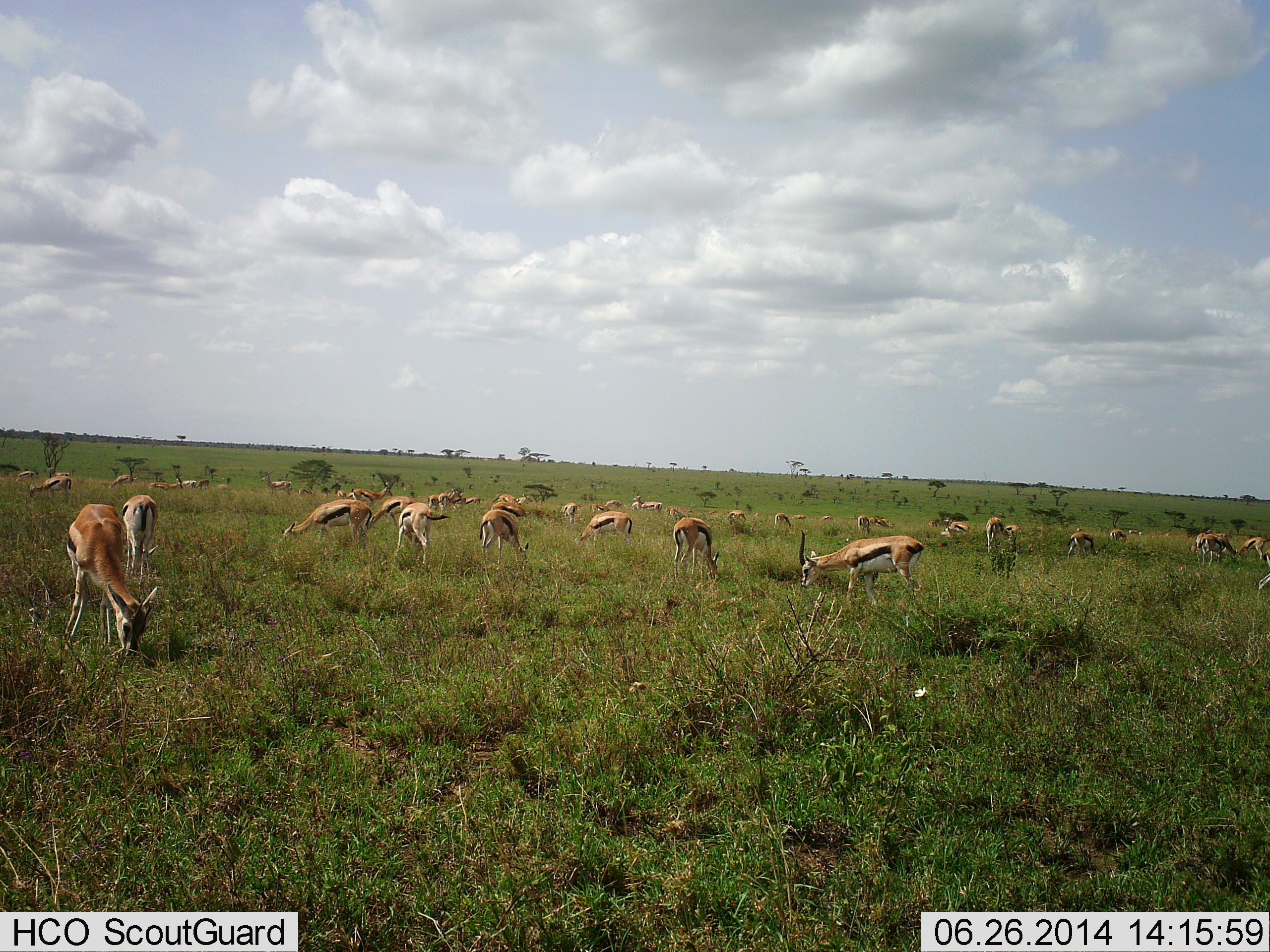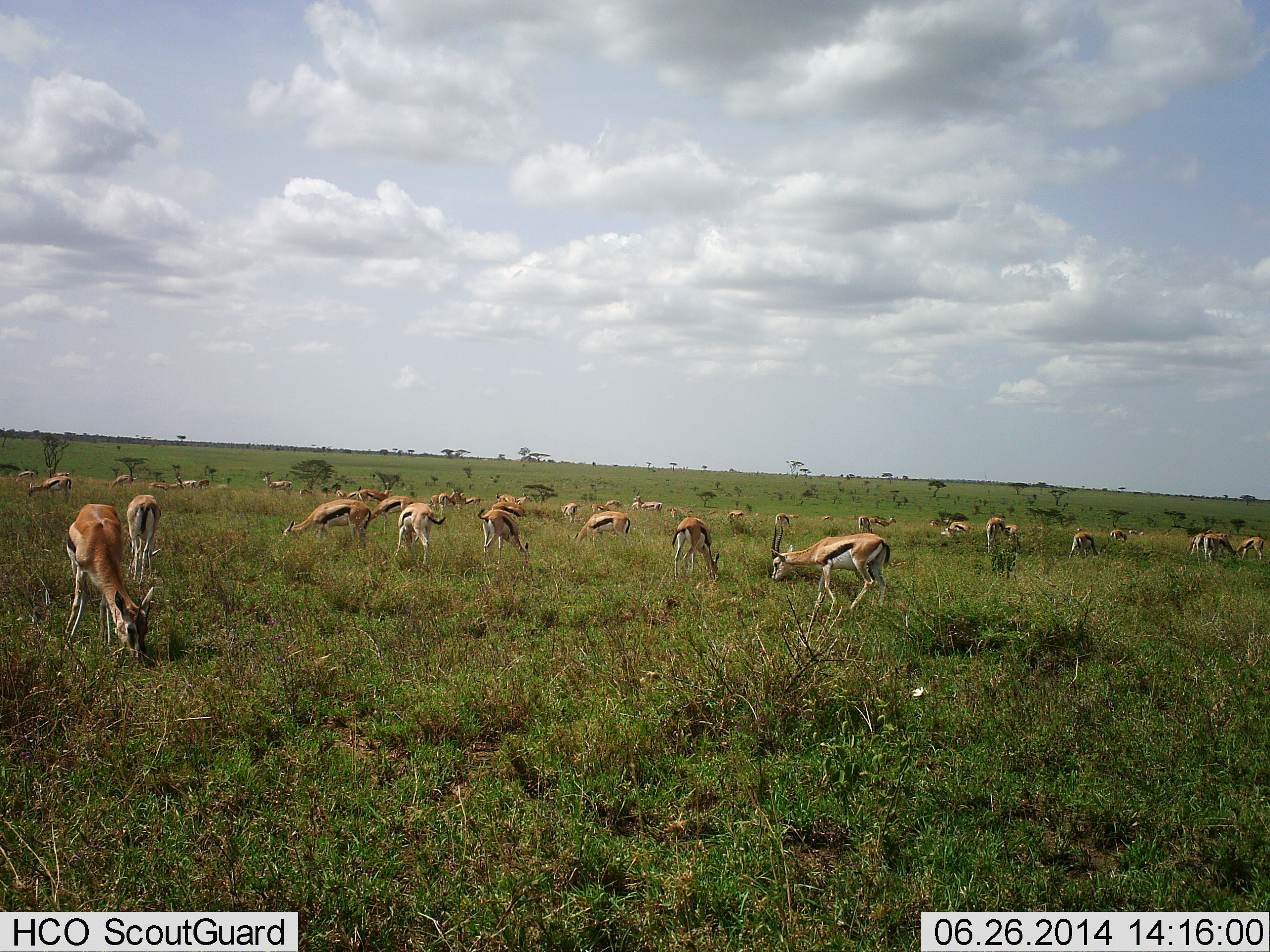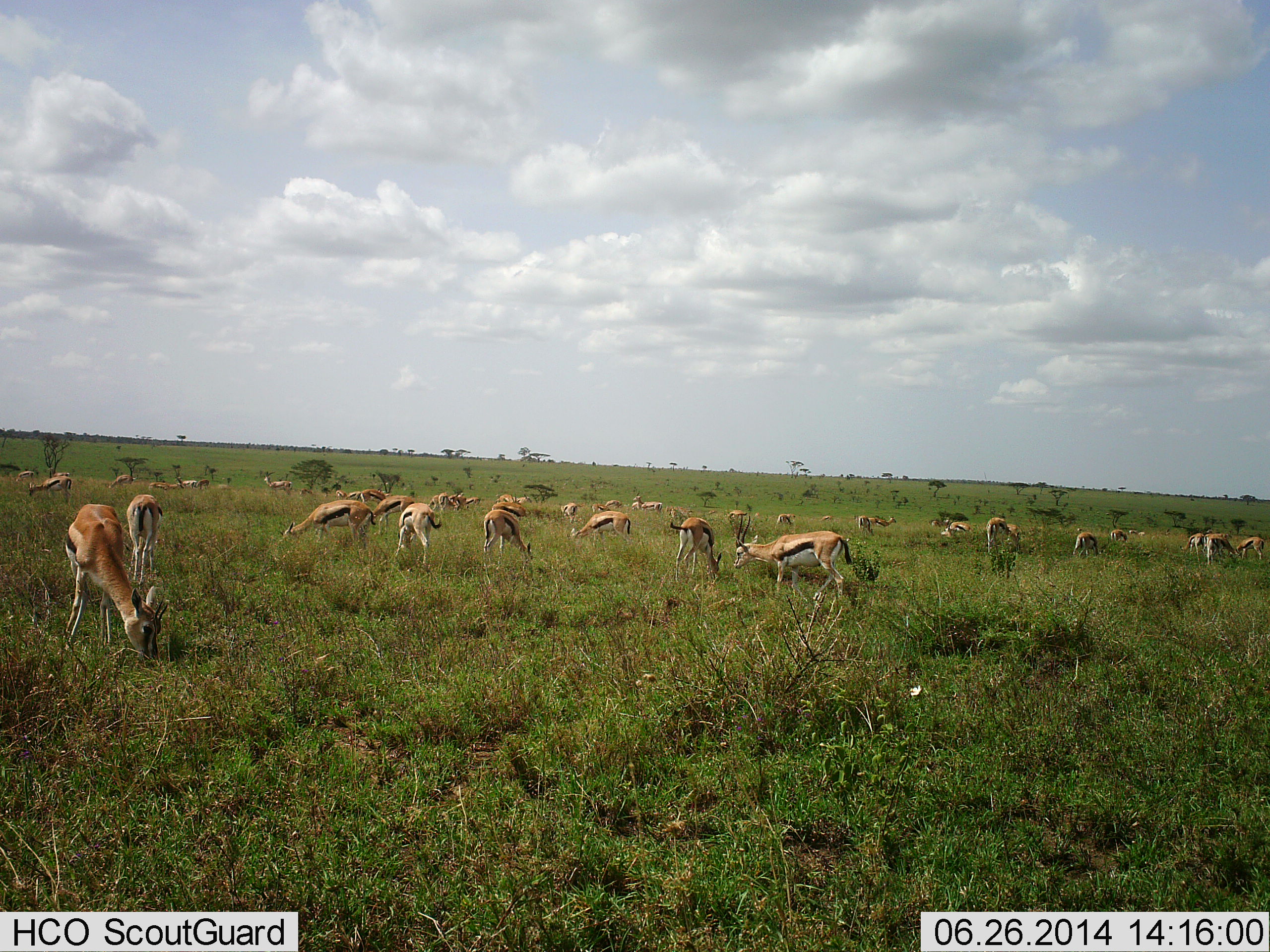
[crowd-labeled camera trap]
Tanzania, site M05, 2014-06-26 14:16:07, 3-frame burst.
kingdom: Animalia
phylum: Chordata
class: Mammalia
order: Artiodactyla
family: Bovidae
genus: Eudorcas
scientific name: Eudorcas thomsonii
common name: thomson's gazelle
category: gazellethomsons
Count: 11-50.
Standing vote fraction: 40%.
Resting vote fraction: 10%.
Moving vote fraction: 30%.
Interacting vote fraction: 10%.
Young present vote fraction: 0%.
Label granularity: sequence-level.